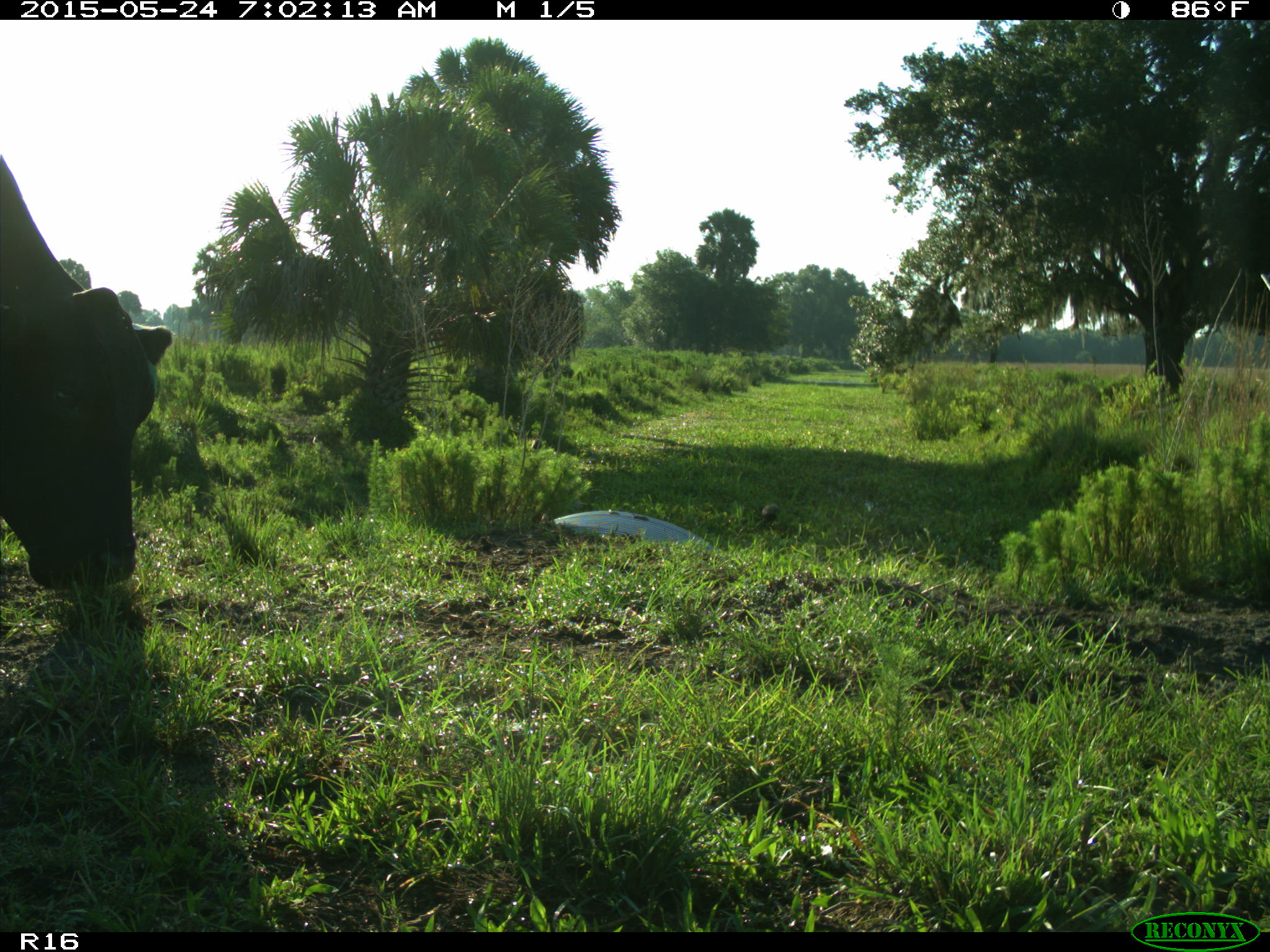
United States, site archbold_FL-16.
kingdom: Animalia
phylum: Chordata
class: Mammalia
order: Artiodactyla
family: Bovidae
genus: Bos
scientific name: Bos taurus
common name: domestic cow